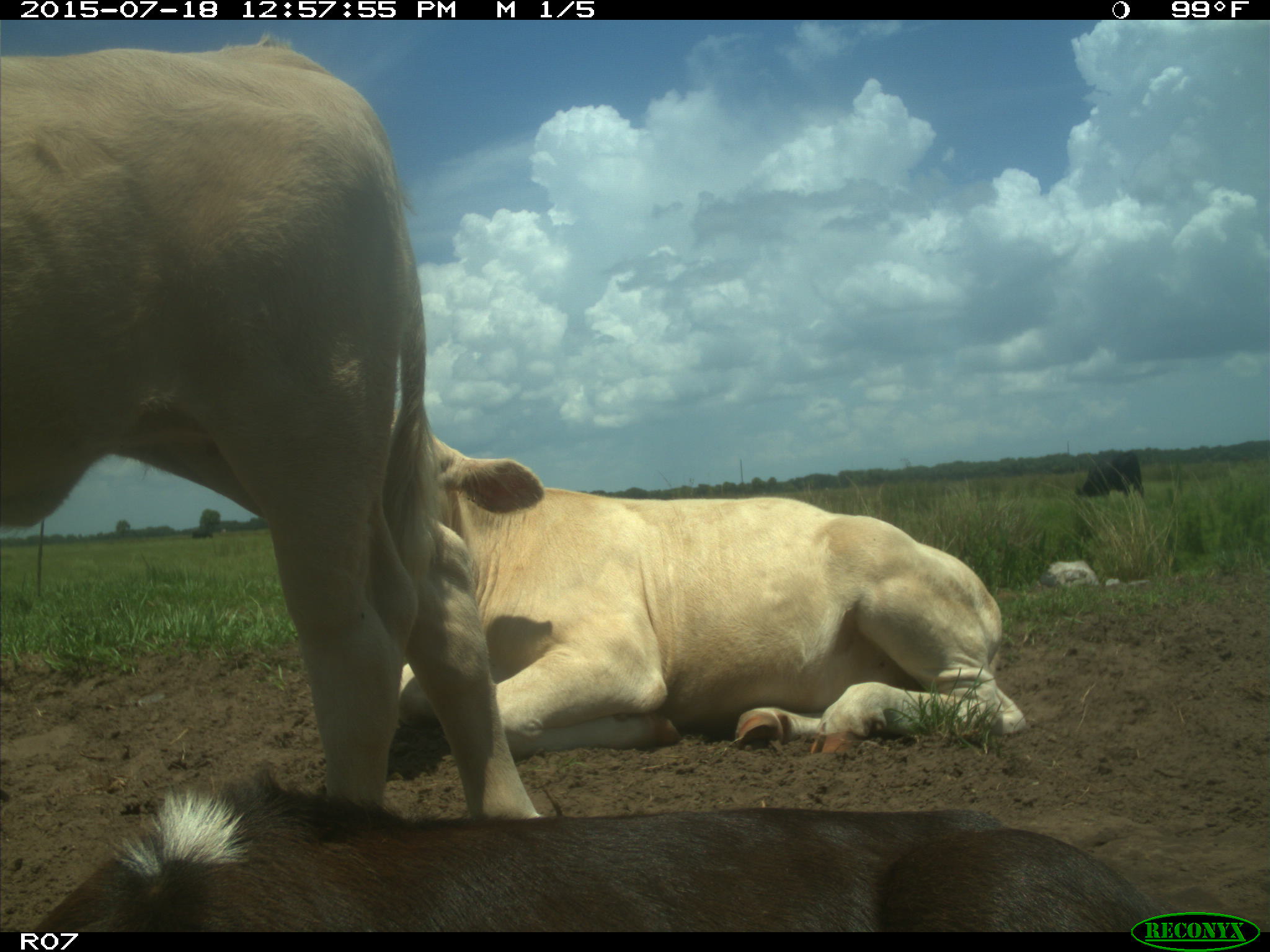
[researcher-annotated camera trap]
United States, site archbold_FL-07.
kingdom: Animalia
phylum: Chordata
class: Mammalia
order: Artiodactyla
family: Bovidae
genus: Bos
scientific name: Bos taurus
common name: domestic cow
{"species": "Bos taurus (domestic cow)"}